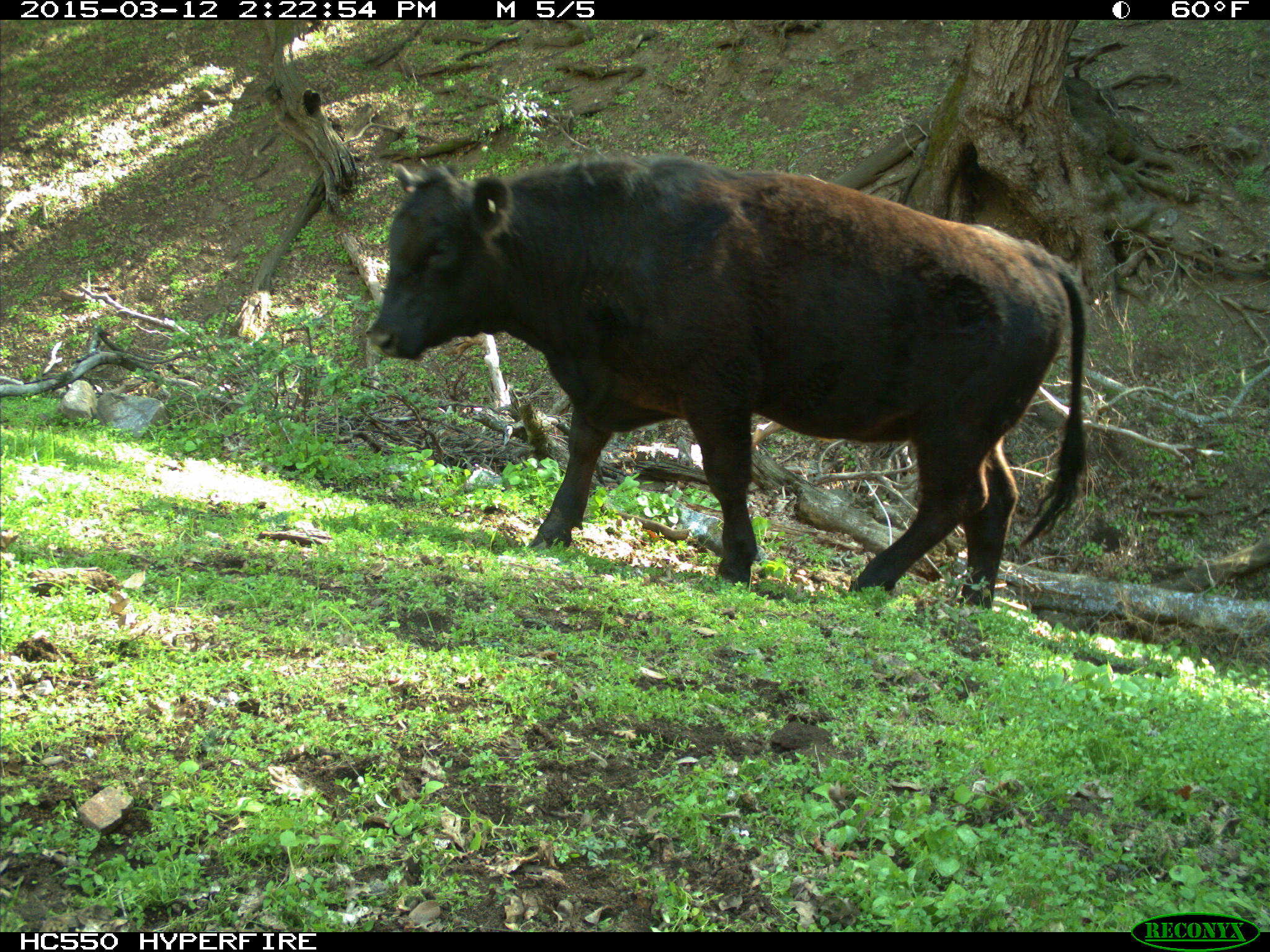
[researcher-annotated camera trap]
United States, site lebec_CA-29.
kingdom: Animalia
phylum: Chordata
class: Mammalia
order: Artiodactyla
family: Bovidae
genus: Bos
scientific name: Bos taurus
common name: domestic cow